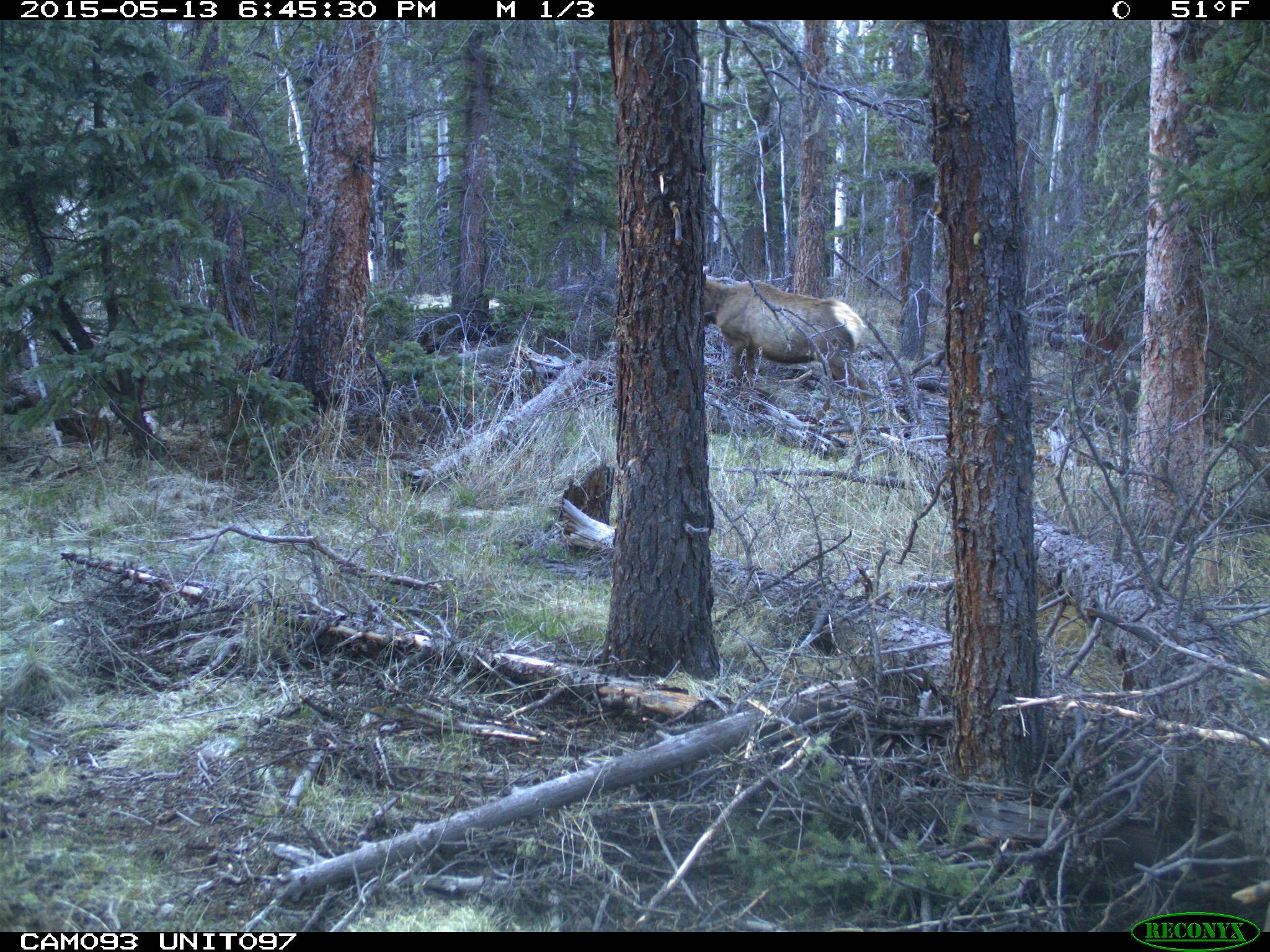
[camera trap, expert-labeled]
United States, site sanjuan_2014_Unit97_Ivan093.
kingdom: Animalia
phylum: Chordata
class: Mammalia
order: Artiodactyla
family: Cervidae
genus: Cervus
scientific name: Cervus elaphus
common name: red deer